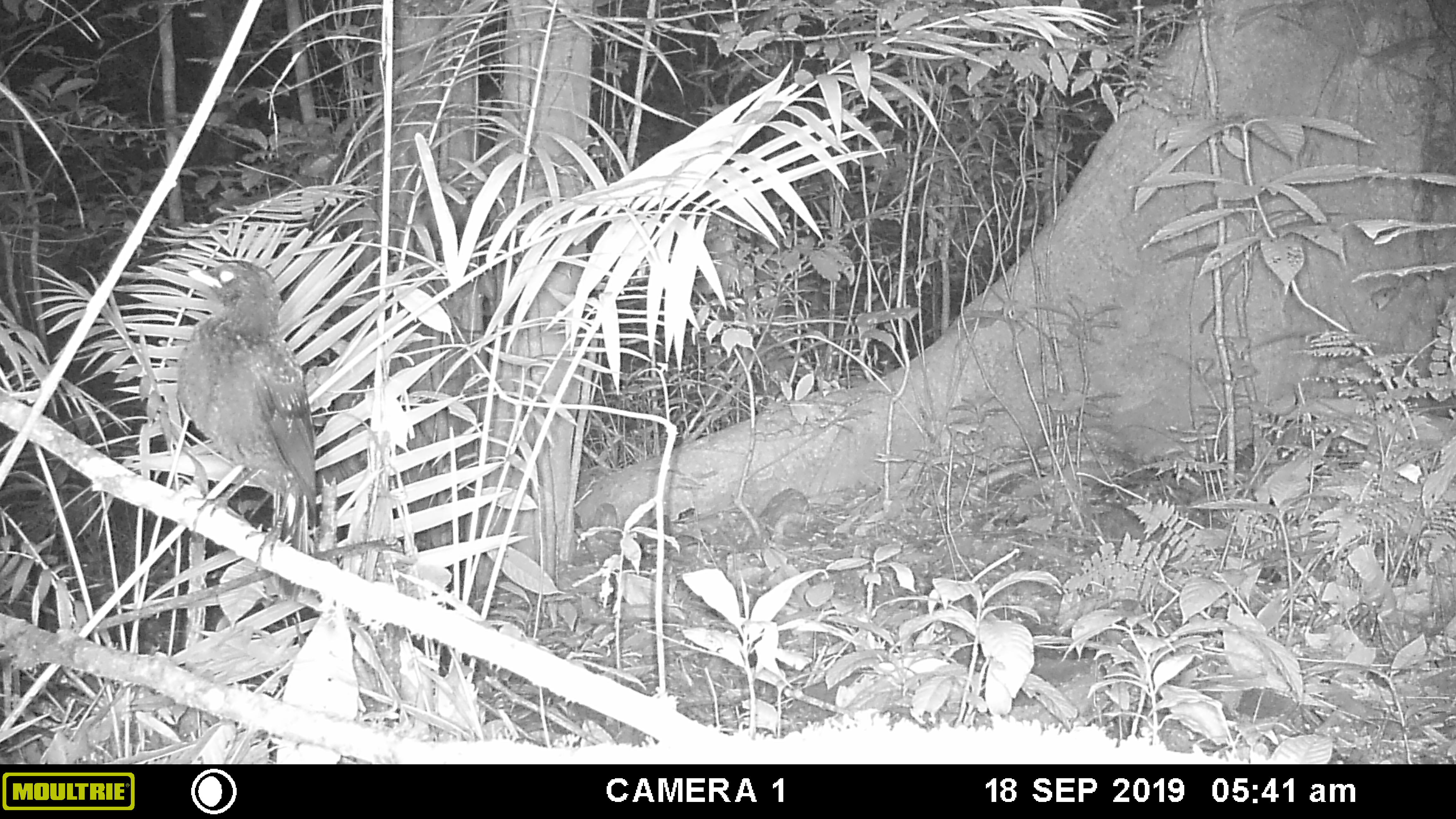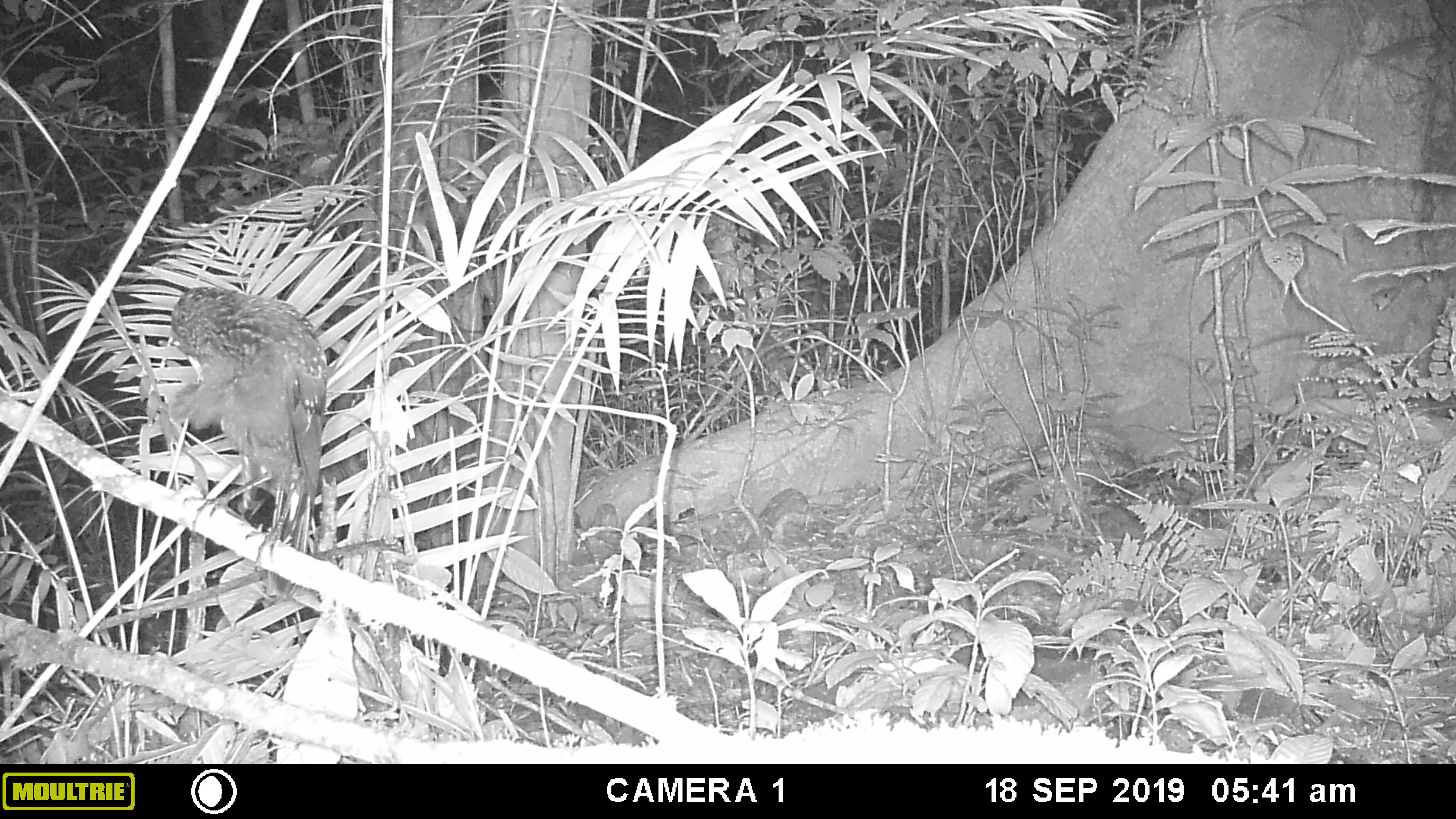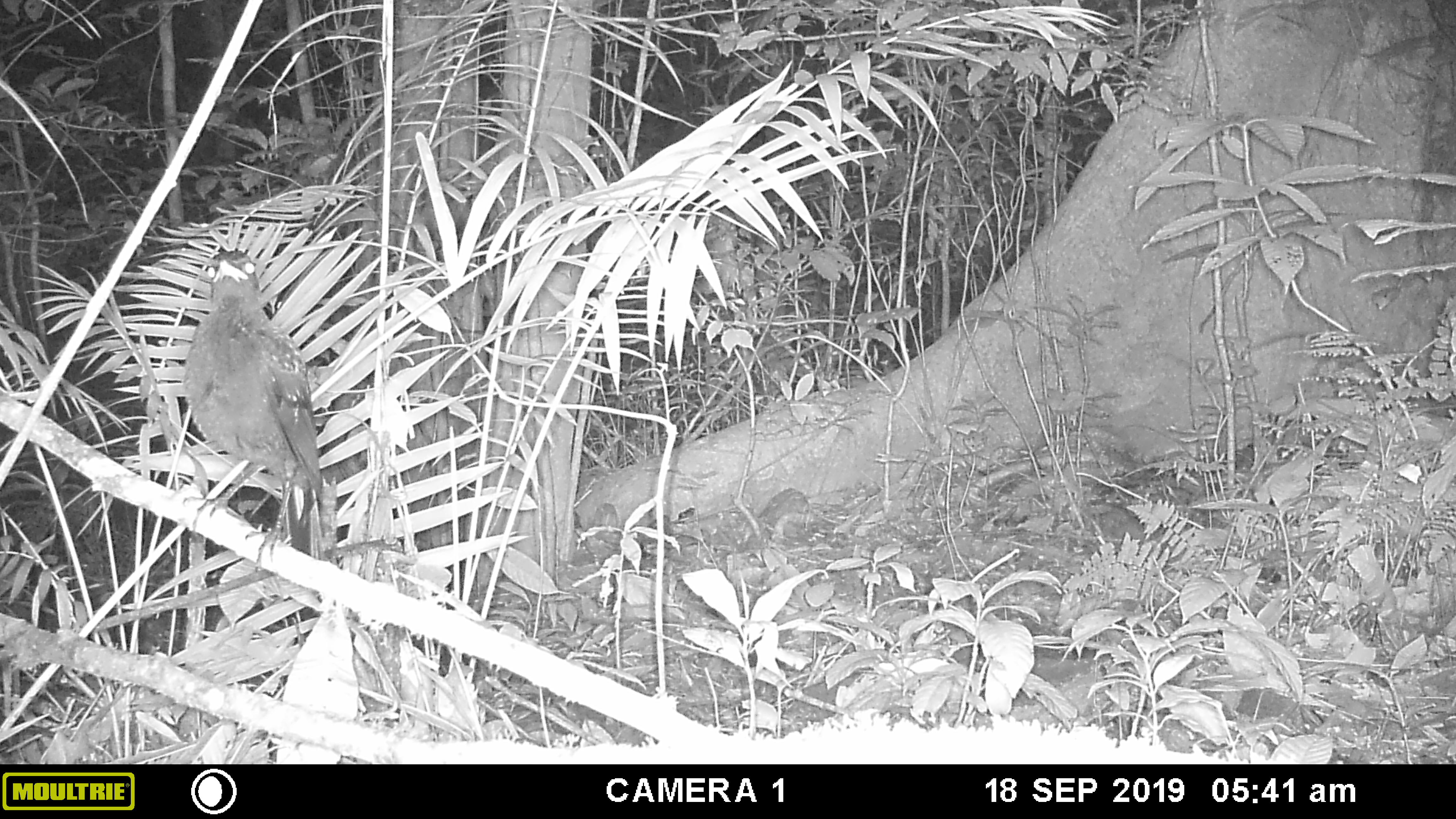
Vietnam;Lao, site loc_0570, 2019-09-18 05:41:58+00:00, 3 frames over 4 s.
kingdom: Animalia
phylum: Chordata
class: Aves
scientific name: Aves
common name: bird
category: unidentified bird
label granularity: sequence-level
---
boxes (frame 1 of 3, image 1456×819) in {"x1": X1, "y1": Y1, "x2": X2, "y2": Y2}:
unidentified bird: {"x1": 176, "y1": 259, "x2": 316, "y2": 566}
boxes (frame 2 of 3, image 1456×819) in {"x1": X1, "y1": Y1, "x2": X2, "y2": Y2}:
unidentified bird: {"x1": 168, "y1": 286, "x2": 327, "y2": 568}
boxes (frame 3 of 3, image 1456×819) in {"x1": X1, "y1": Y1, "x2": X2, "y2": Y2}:
unidentified bird: {"x1": 182, "y1": 250, "x2": 323, "y2": 573}